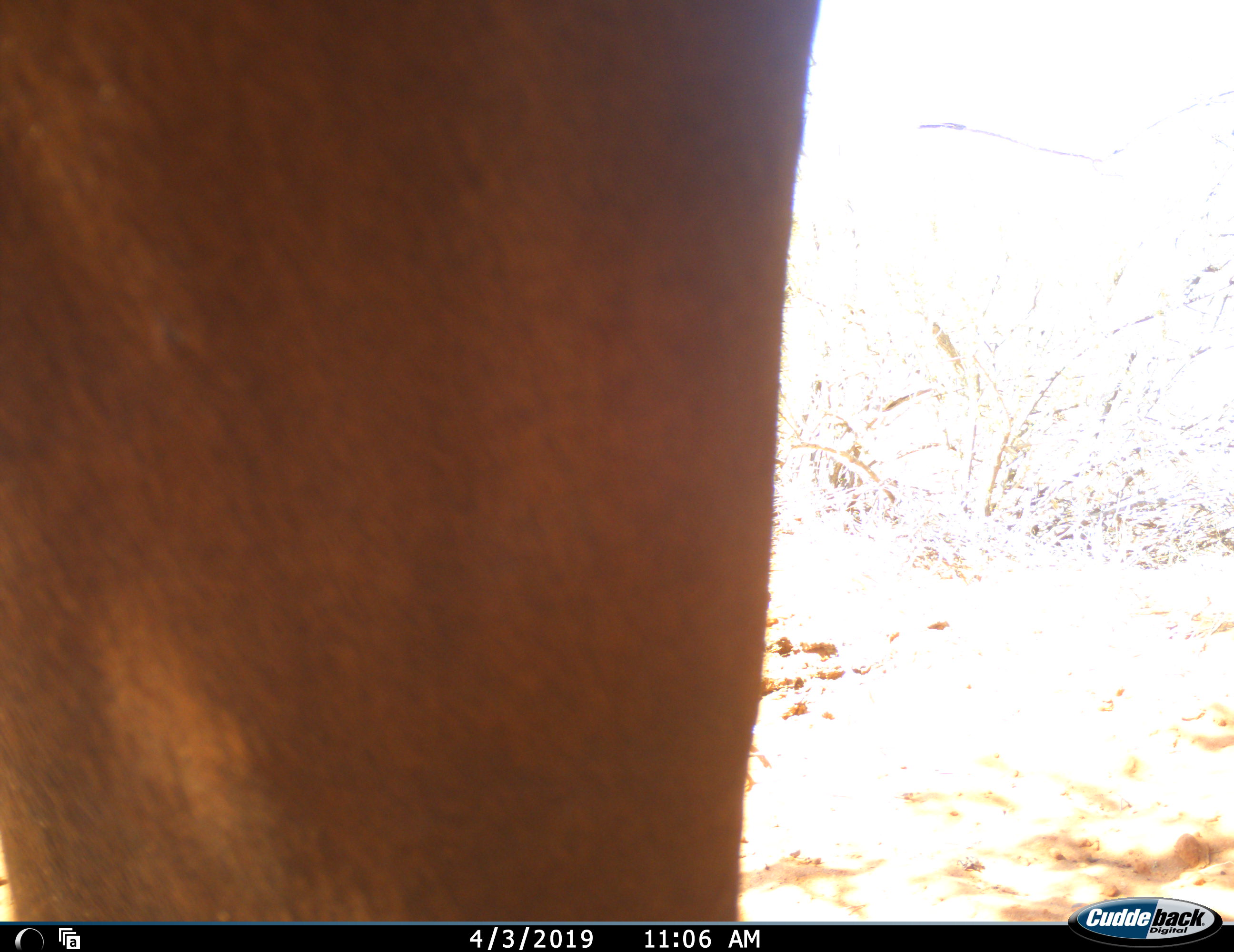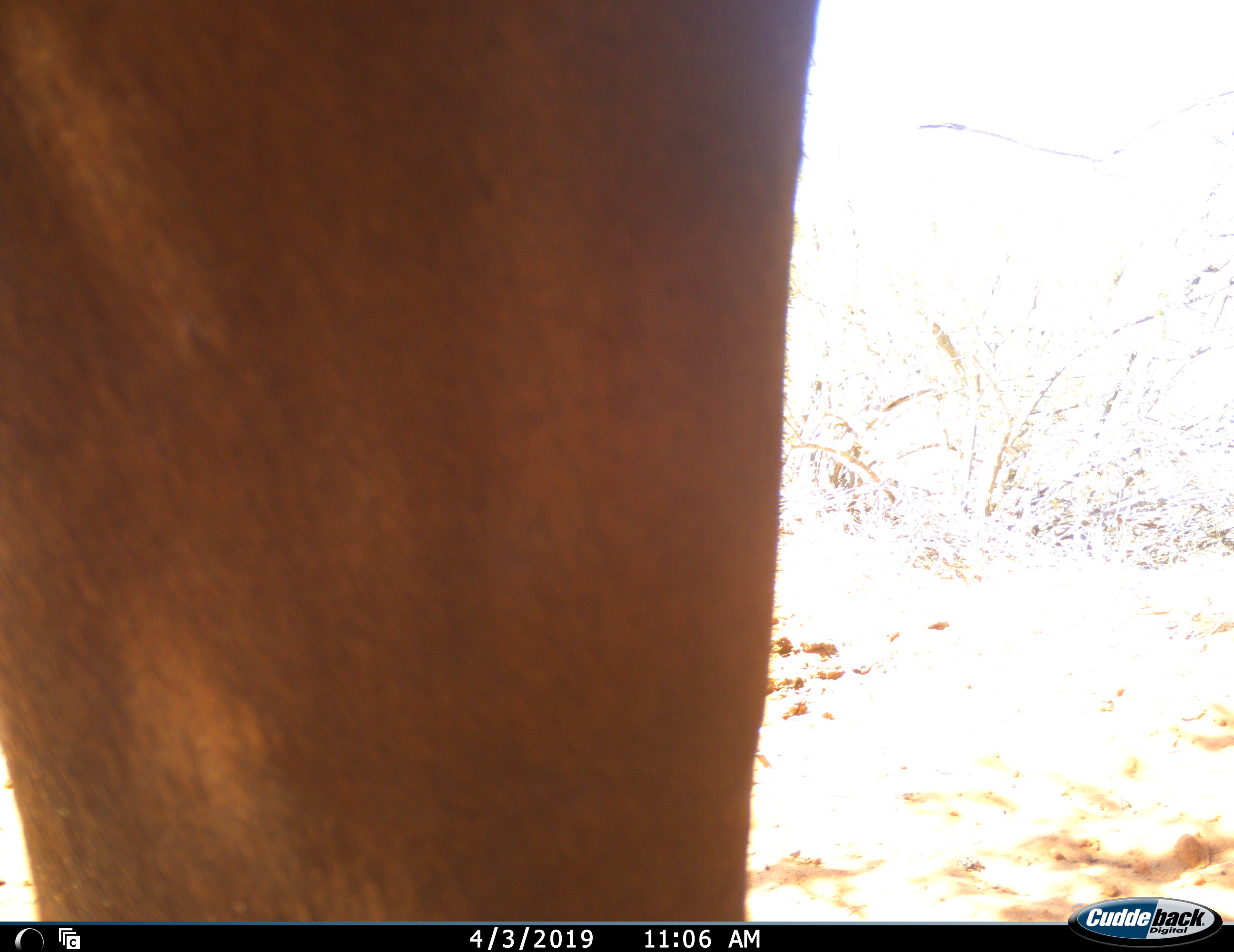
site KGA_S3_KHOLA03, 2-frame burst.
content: unidentified animal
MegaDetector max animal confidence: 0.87